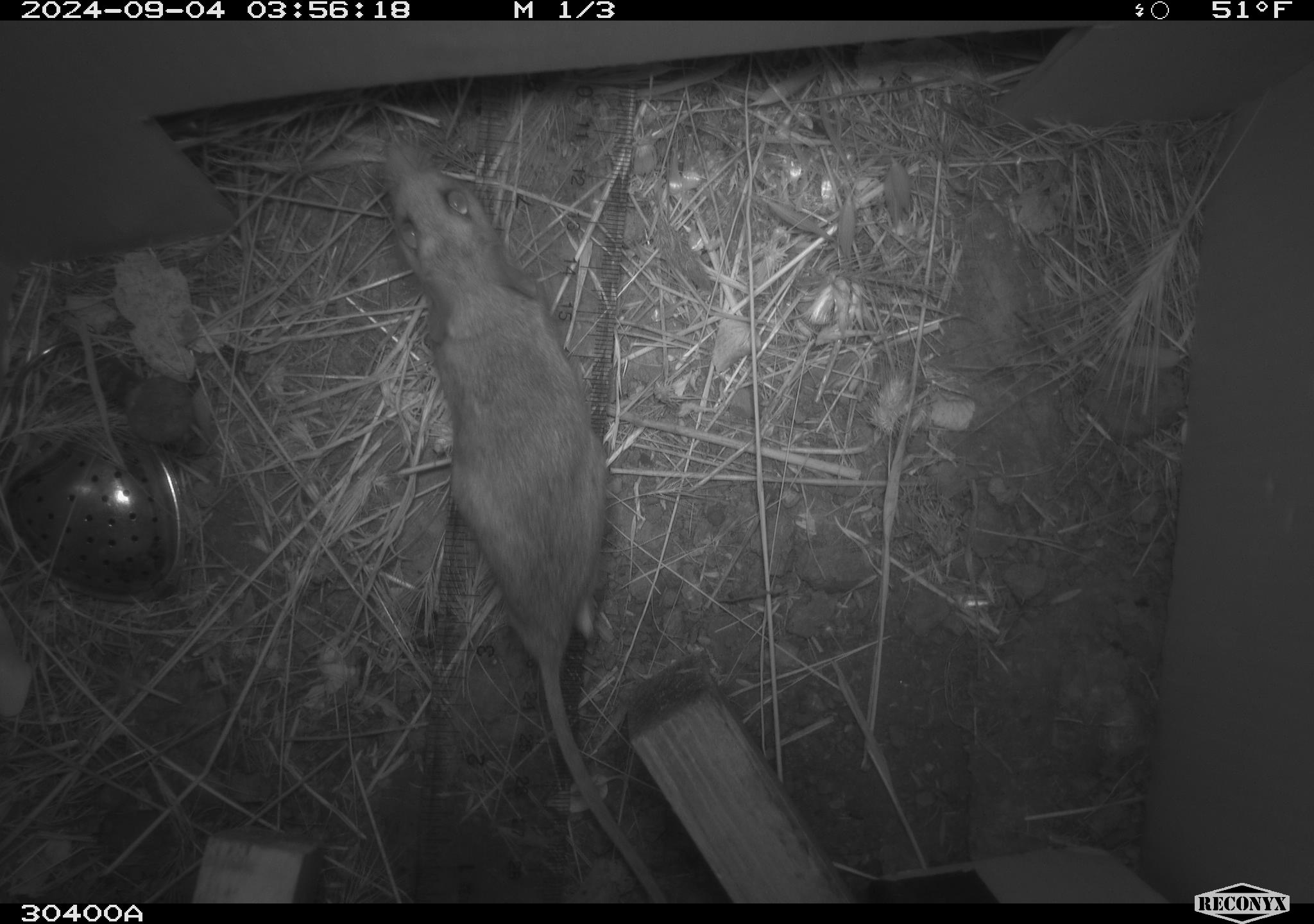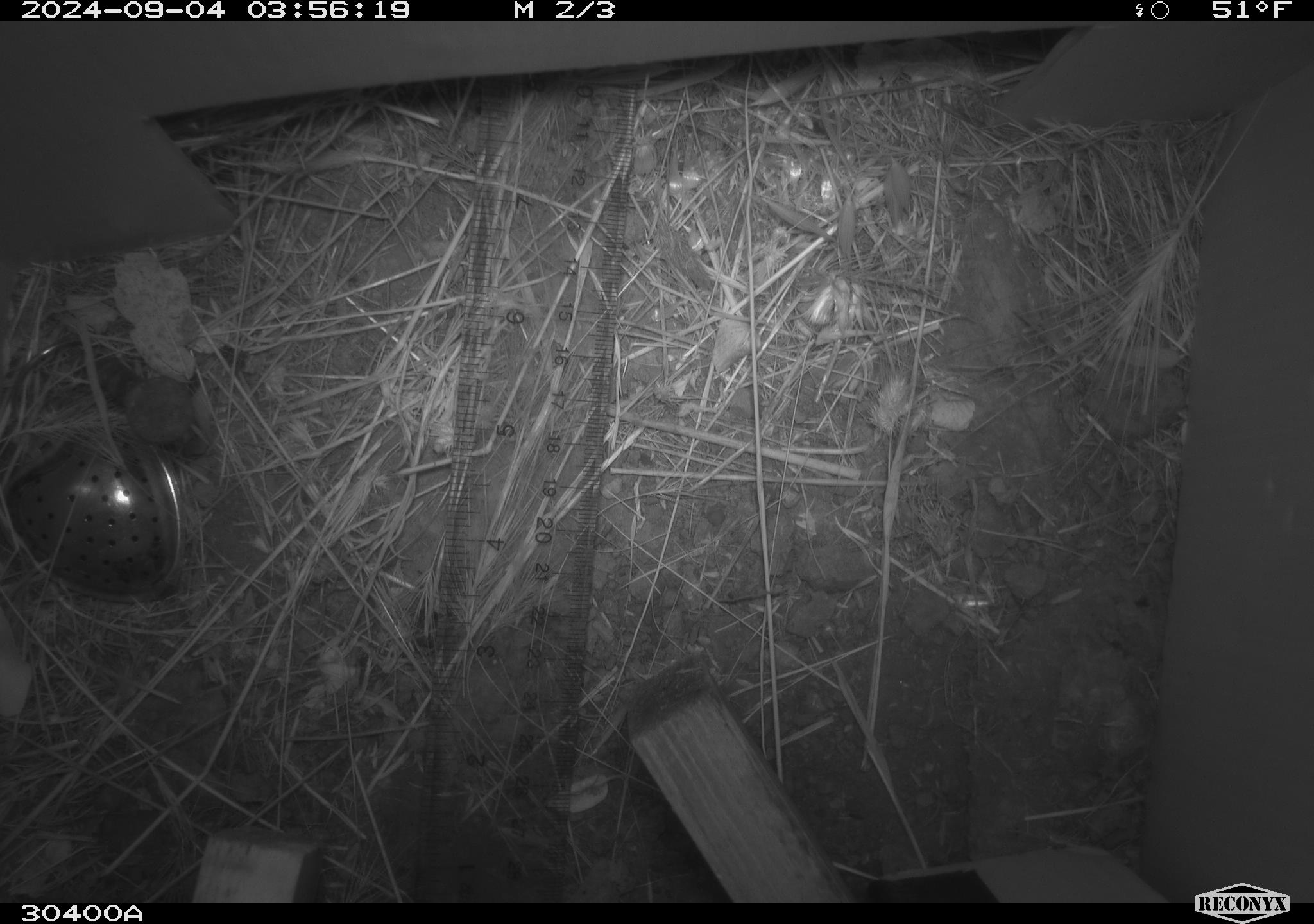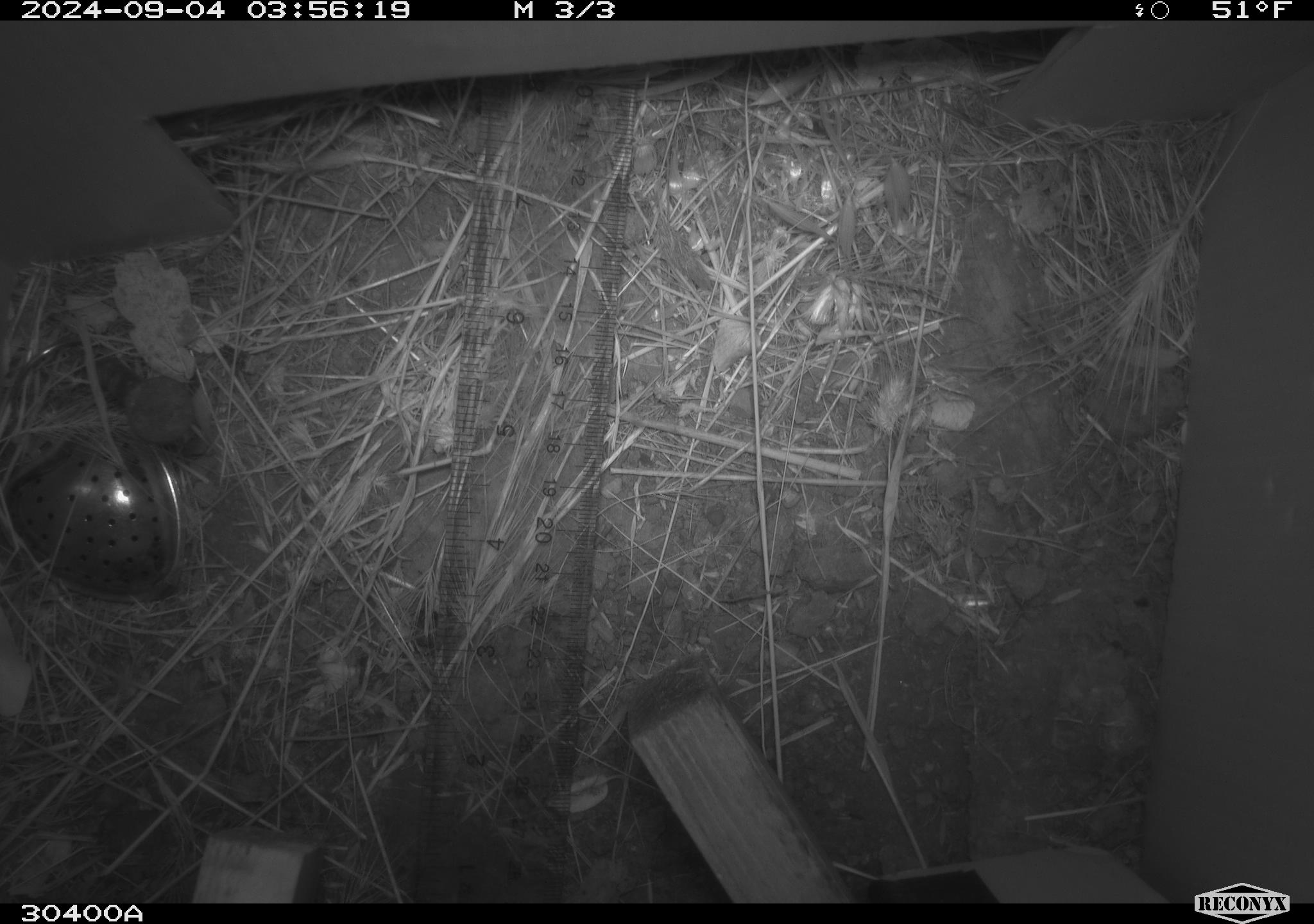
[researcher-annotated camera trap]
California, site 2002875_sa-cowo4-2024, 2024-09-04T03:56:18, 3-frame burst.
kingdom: Animalia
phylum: Chordata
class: Mammalia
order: Rodentia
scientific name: Rodentia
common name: rodent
Rodent (Rodentia).